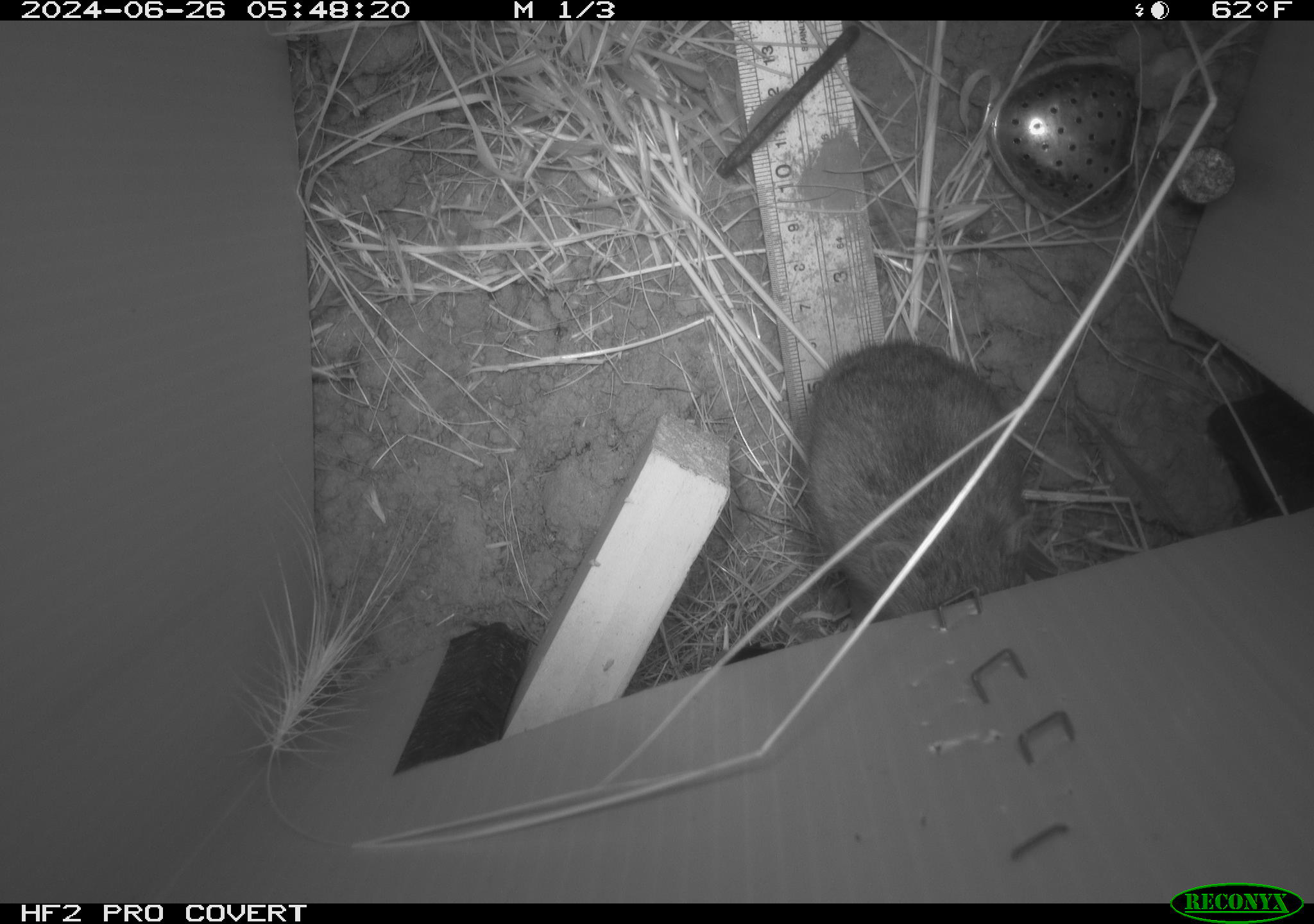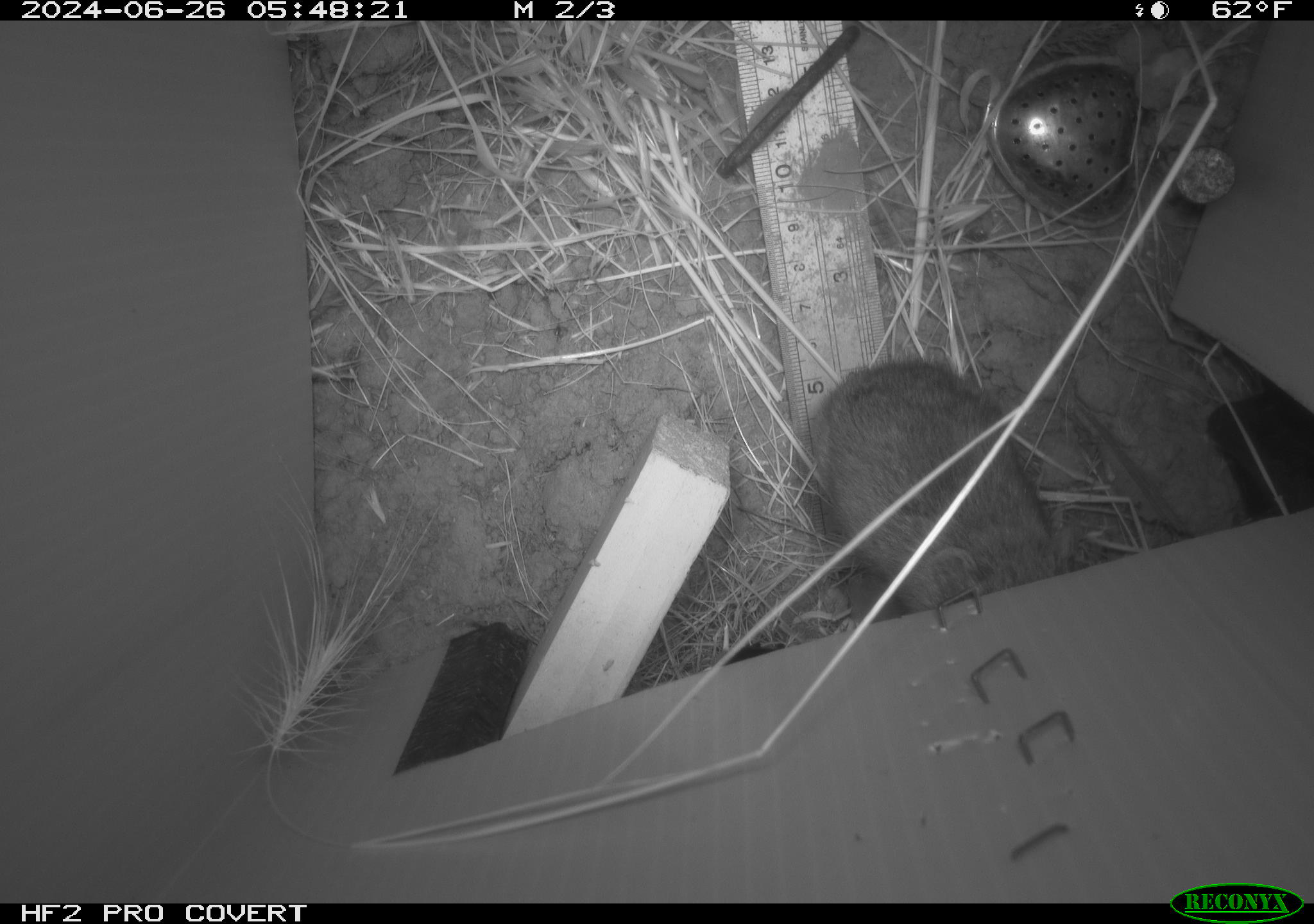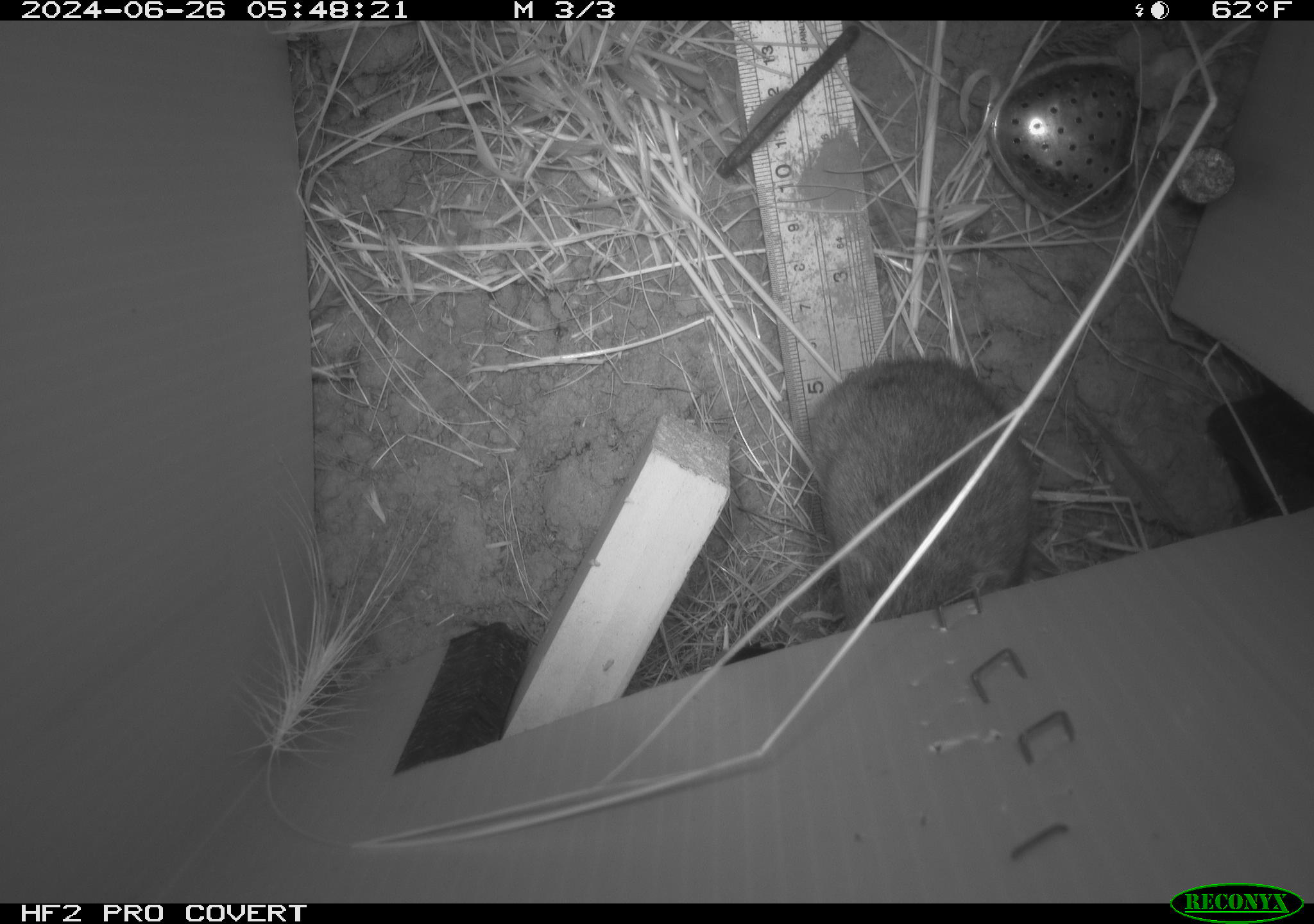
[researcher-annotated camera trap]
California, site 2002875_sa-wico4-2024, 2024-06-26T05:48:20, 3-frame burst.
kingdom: Animalia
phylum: Chordata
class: Mammalia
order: Rodentia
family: Cricetidae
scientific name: Arvicolinae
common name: voles, lemmings, and muskrats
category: arvicolinae subfamily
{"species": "arvicolinae subfamily (voles, lemmings, and muskrats) (Arvicolinae)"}